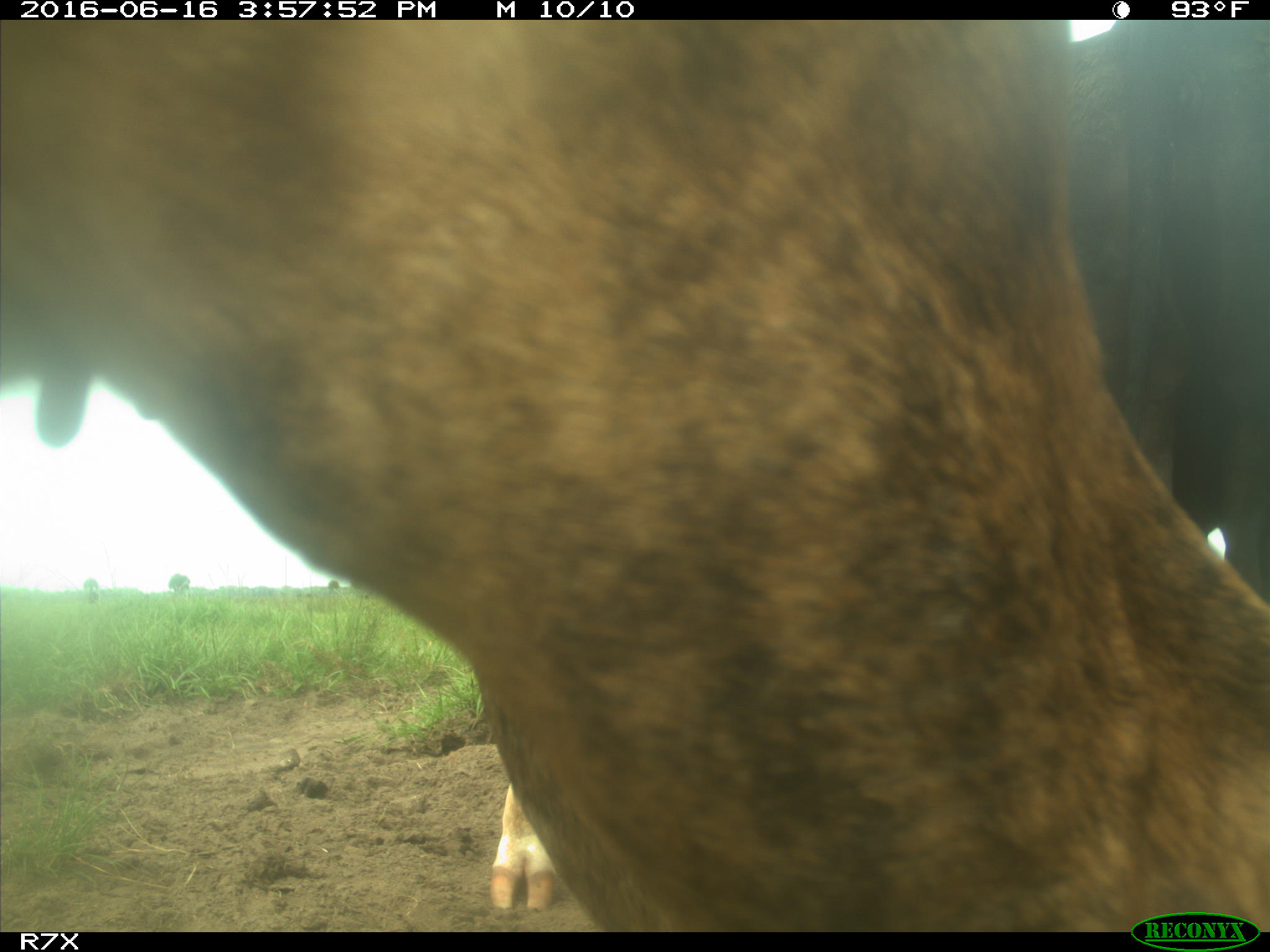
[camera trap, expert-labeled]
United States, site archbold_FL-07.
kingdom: Animalia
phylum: Chordata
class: Mammalia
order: Artiodactyla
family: Bovidae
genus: Bos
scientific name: Bos taurus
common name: domestic cow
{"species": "Bos taurus (domestic cow)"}